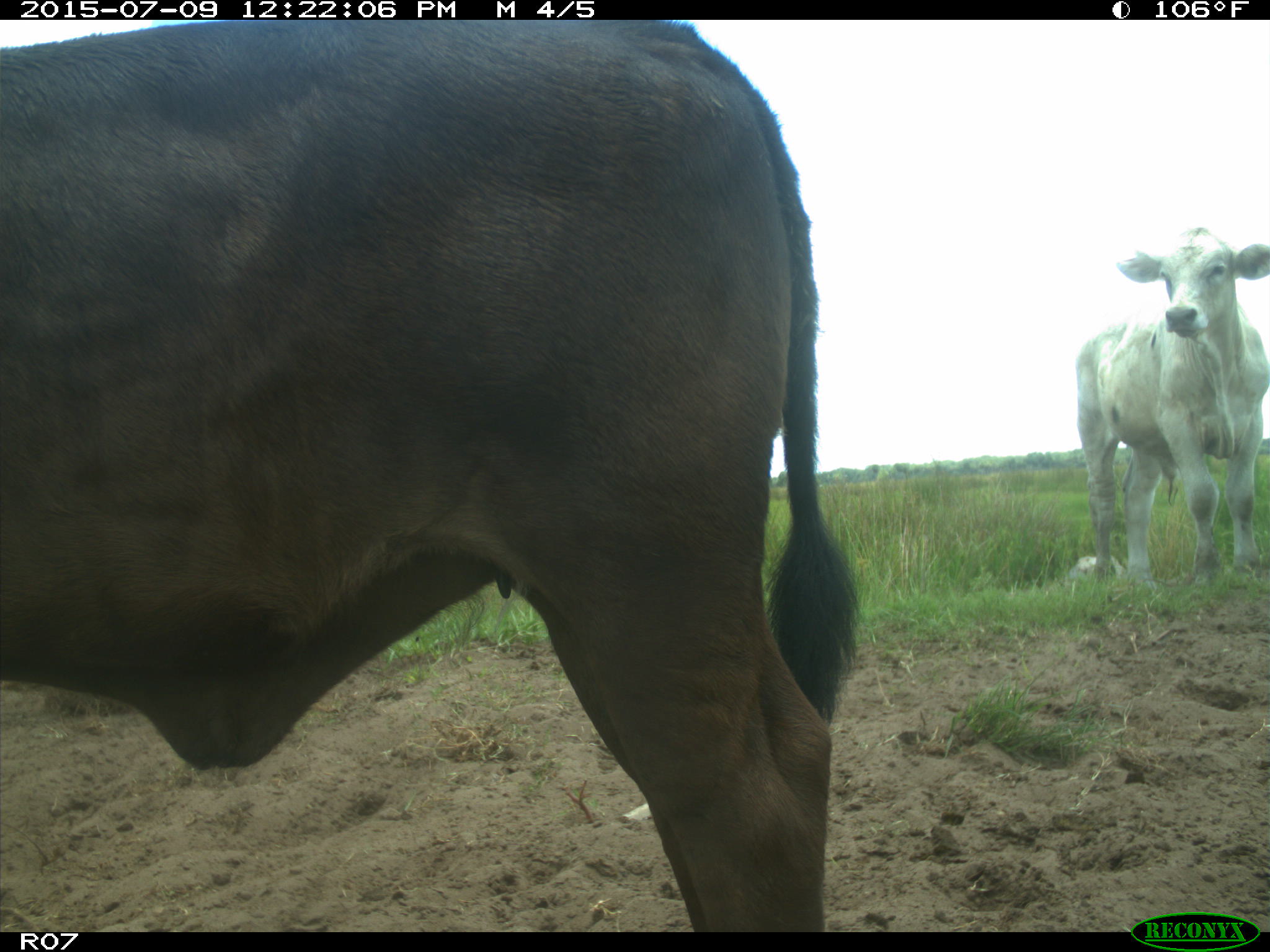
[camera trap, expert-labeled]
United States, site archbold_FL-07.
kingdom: Animalia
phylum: Chordata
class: Mammalia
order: Artiodactyla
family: Bovidae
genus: Bos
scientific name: Bos taurus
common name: domestic cow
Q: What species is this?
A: Bos taurus (domestic cow).